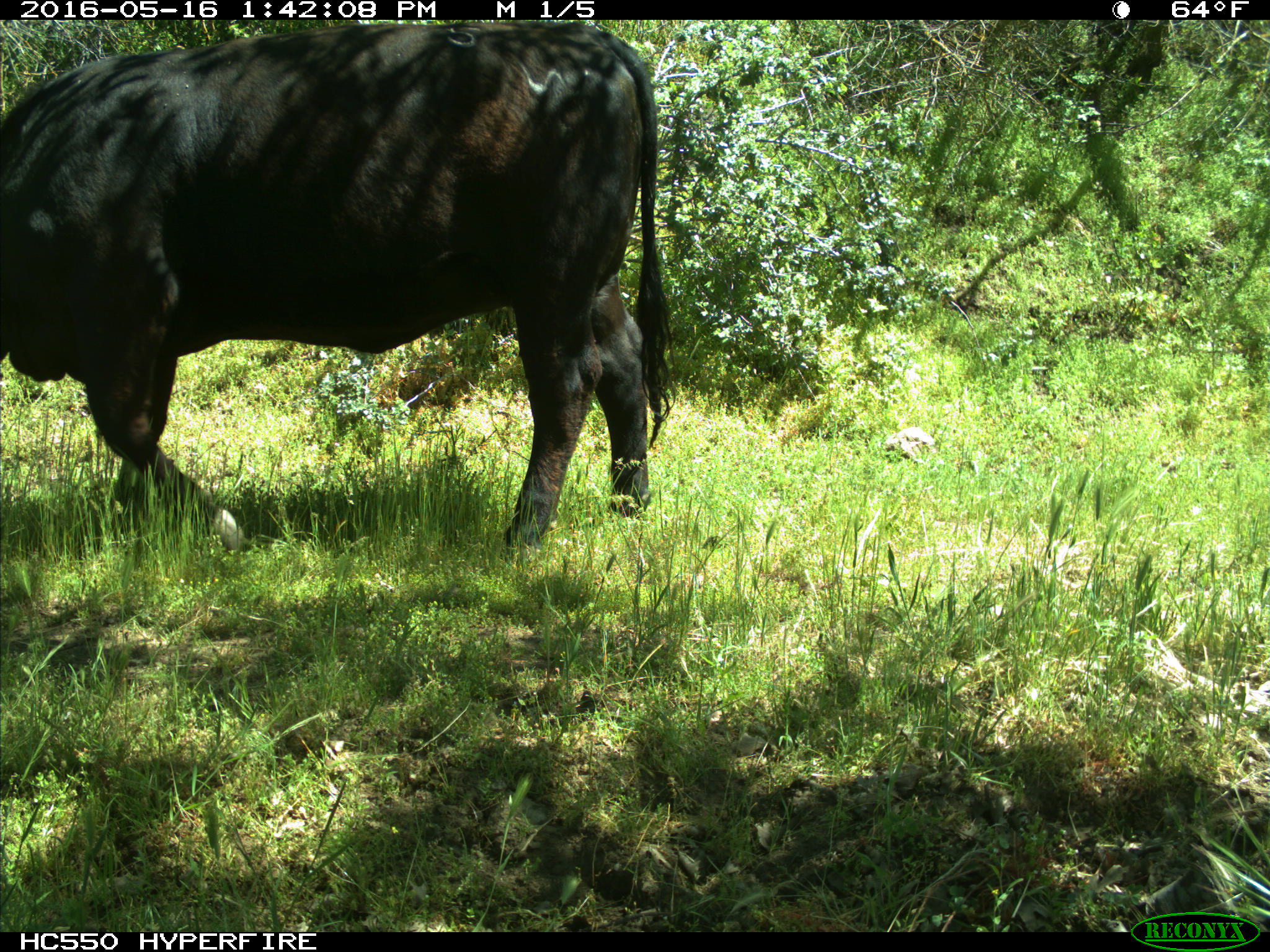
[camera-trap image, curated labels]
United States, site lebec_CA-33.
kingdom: Animalia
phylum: Chordata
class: Mammalia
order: Artiodactyla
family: Bovidae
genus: Bos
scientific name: Bos taurus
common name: domestic cow